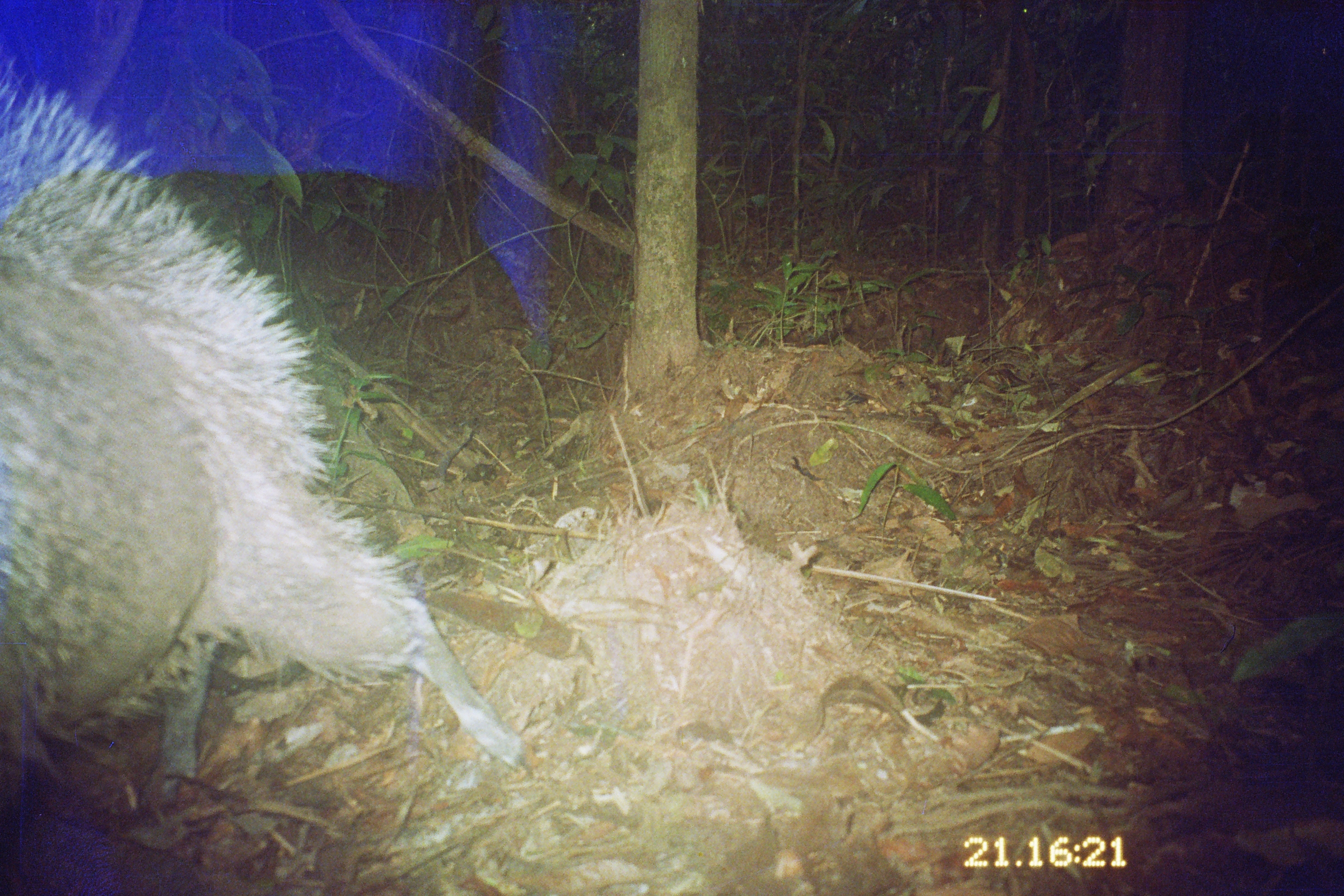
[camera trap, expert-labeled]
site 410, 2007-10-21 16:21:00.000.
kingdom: Animalia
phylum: Chordata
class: Mammalia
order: Artiodactyla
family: Tayassuidae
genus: Tayassu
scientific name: Tayassu pecari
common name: white-lipped peccary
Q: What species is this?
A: Tayassu pecari (white-lipped peccary).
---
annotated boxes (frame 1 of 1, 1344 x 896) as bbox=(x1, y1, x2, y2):
tayassu pecari: bbox=(0, 53, 526, 816)